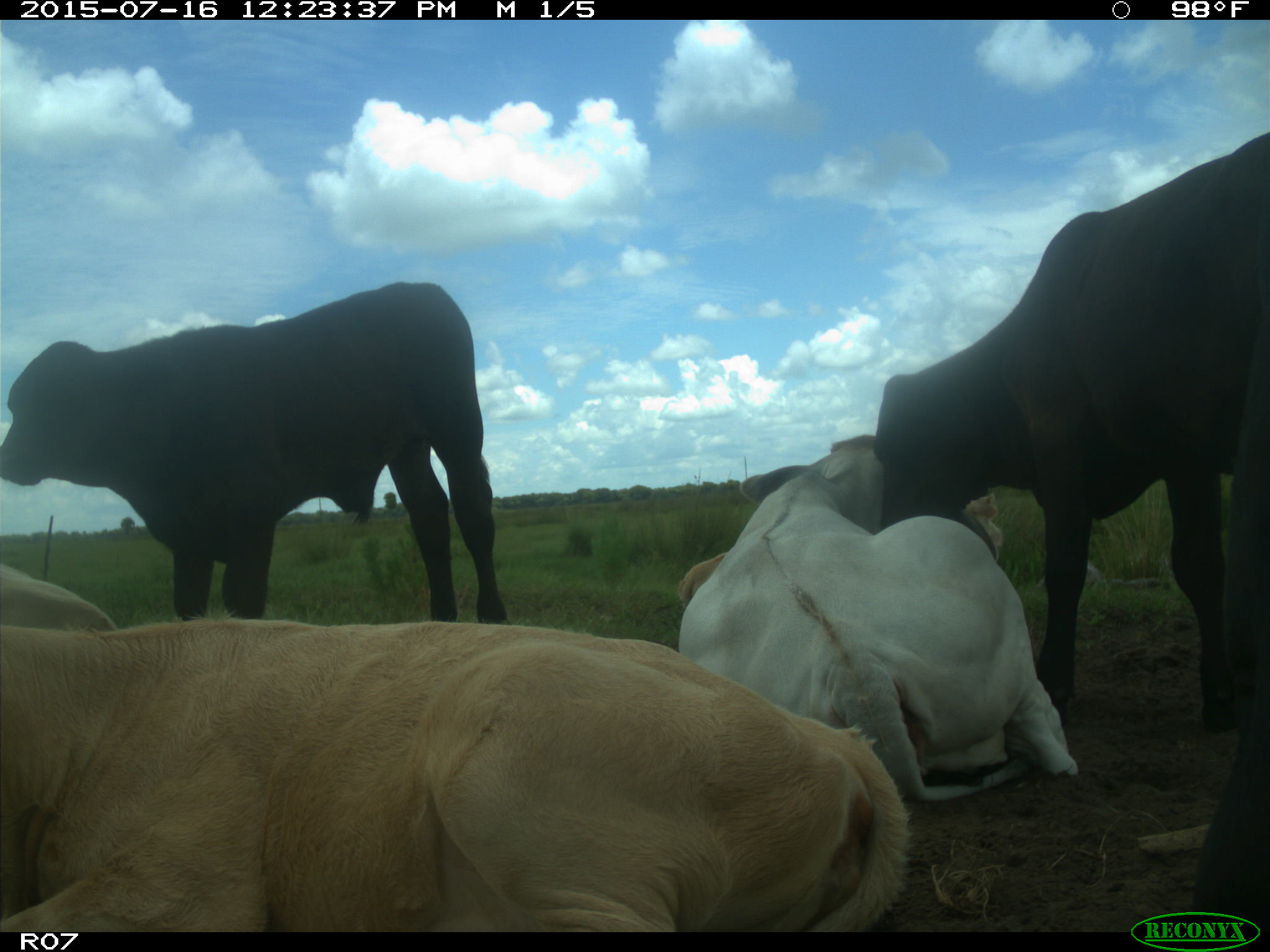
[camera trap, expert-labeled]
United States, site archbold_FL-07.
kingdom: Animalia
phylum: Chordata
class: Mammalia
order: Artiodactyla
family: Bovidae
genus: Bos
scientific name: Bos taurus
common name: domestic cow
Bos taurus (domestic cow).